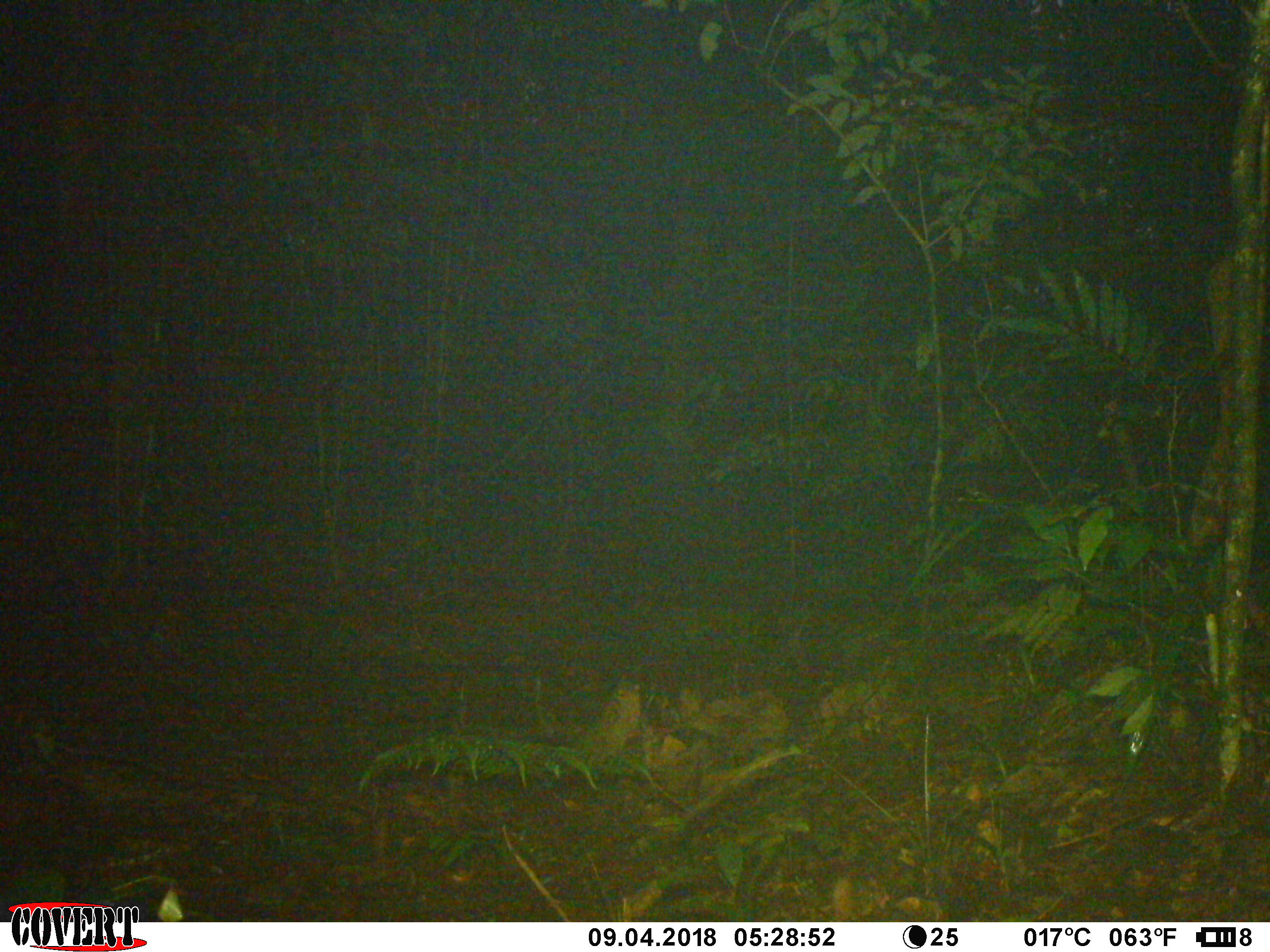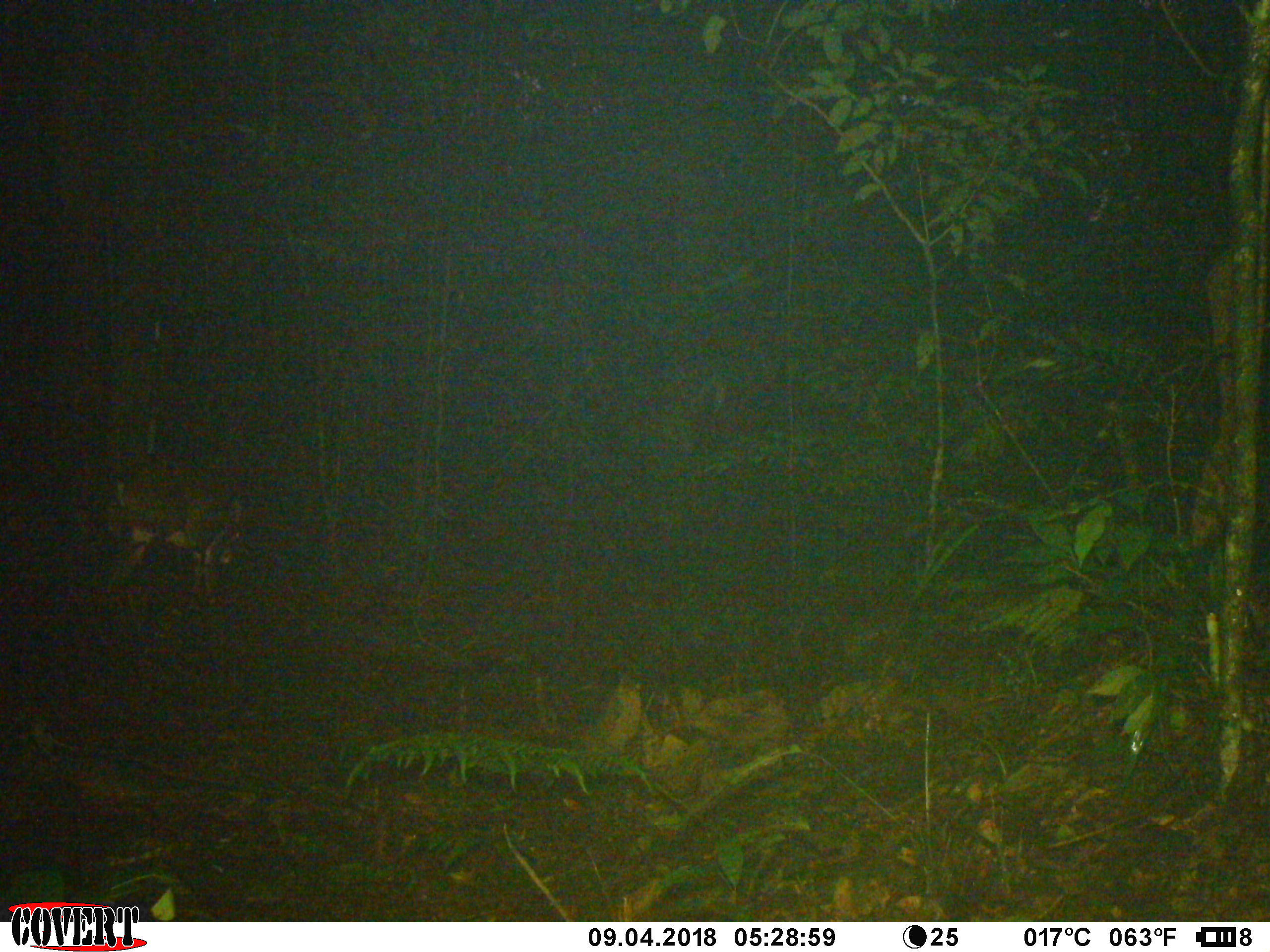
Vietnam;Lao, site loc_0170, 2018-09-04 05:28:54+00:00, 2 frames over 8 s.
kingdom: Animalia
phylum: Chordata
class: Mammalia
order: Artiodactyla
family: Cervidae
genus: Muntiacus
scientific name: Muntiacus vuquangensis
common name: large-antlered muntjac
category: large antlered muntjac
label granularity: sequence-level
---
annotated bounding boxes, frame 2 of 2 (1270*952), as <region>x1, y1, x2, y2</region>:
large antlered muntjac: <region>102, 449, 250, 610</region>